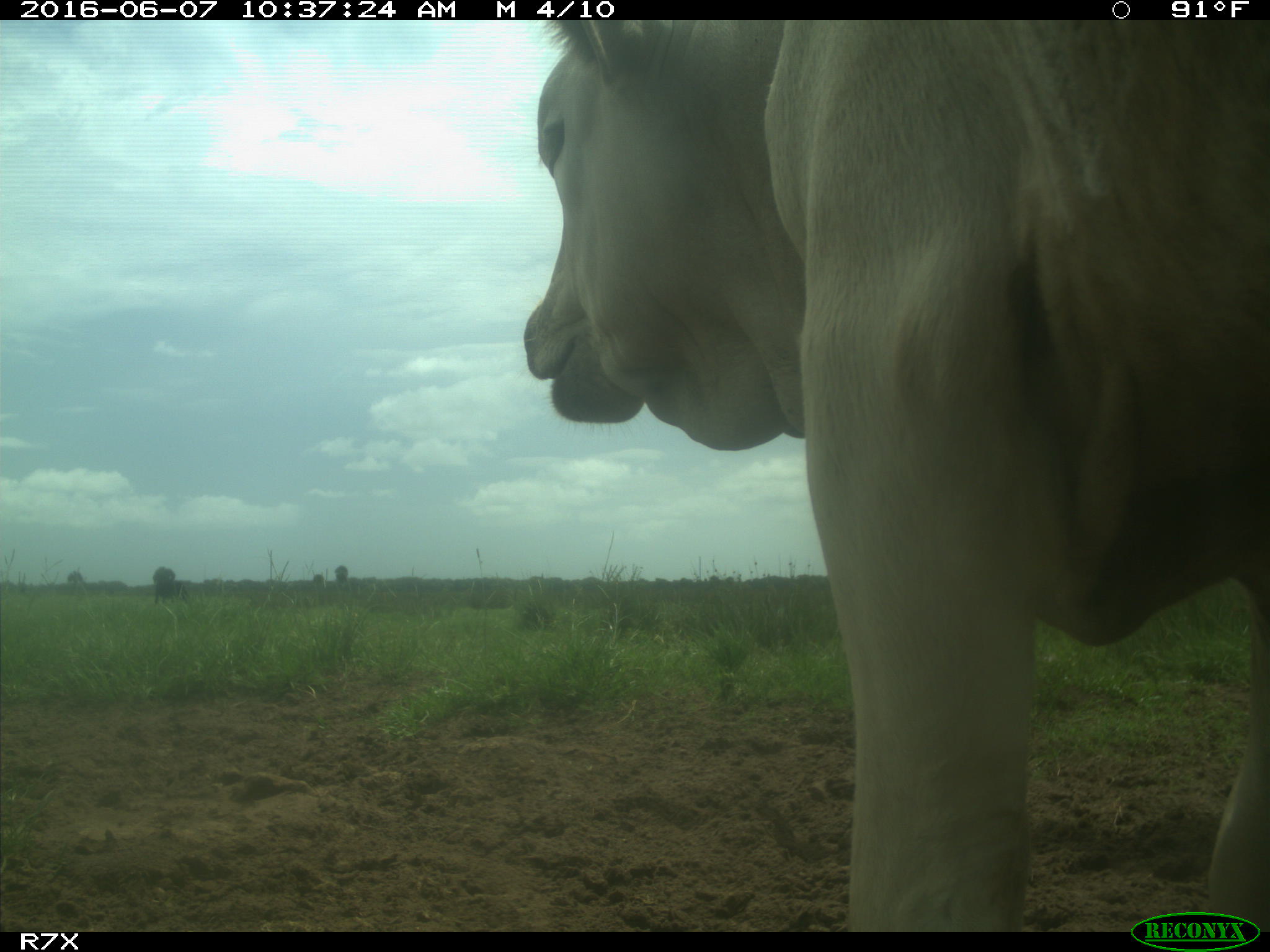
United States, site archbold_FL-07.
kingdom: Animalia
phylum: Chordata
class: Mammalia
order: Artiodactyla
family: Bovidae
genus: Bos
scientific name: Bos taurus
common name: domestic cow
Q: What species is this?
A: Bos taurus (domestic cow).